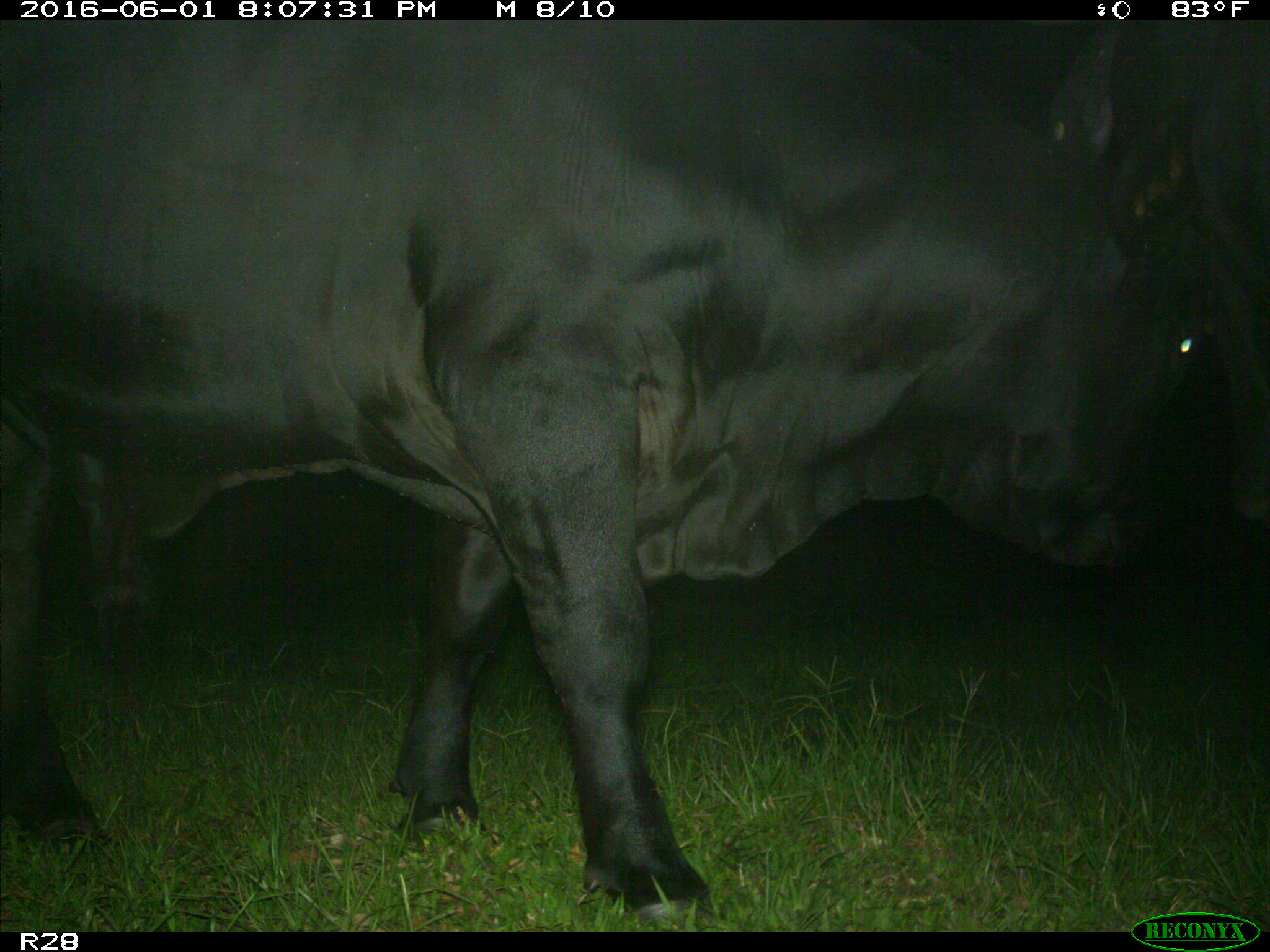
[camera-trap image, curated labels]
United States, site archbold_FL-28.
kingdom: Animalia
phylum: Chordata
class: Mammalia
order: Artiodactyla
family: Bovidae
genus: Bos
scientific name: Bos taurus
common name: domestic cow